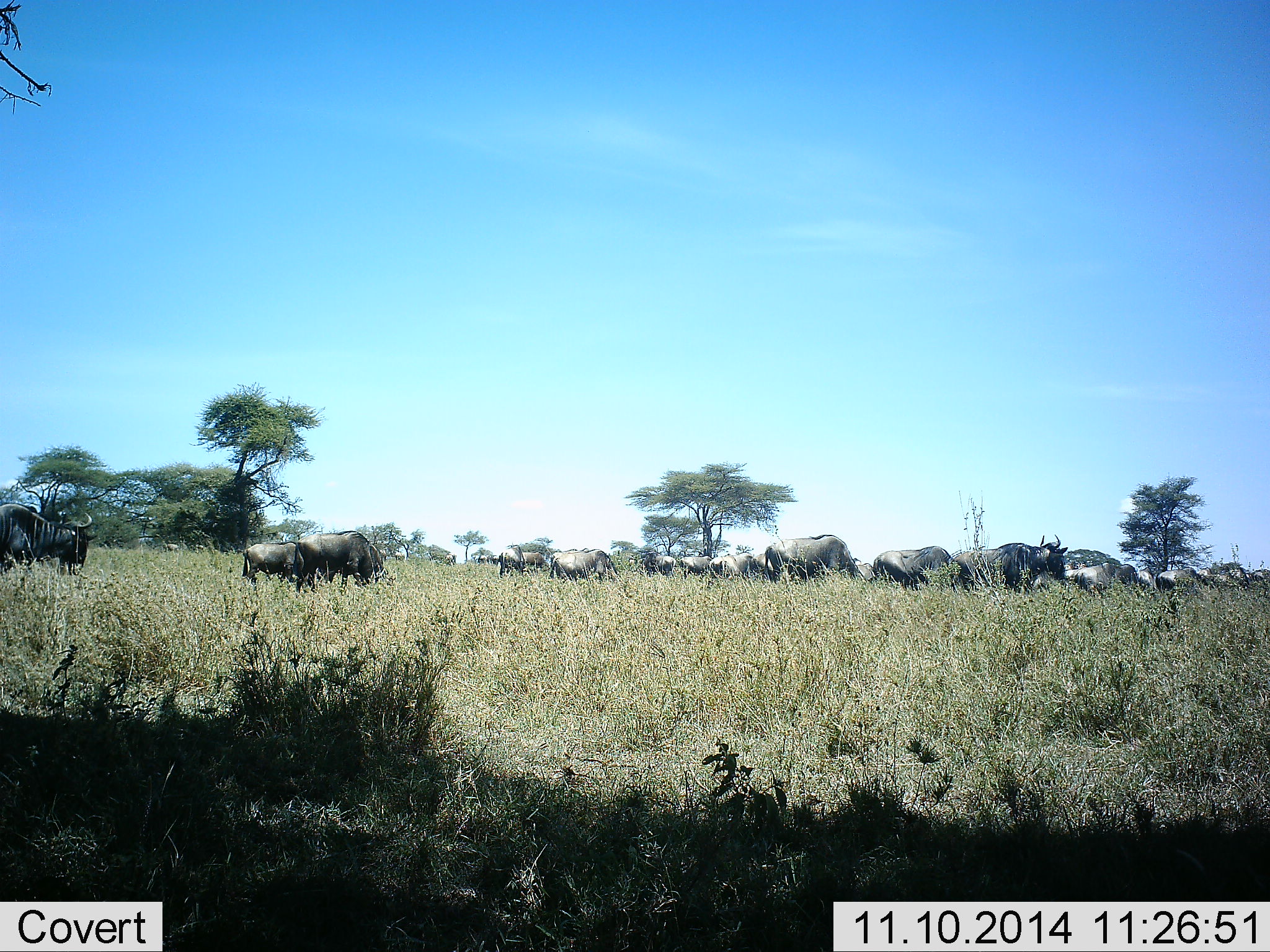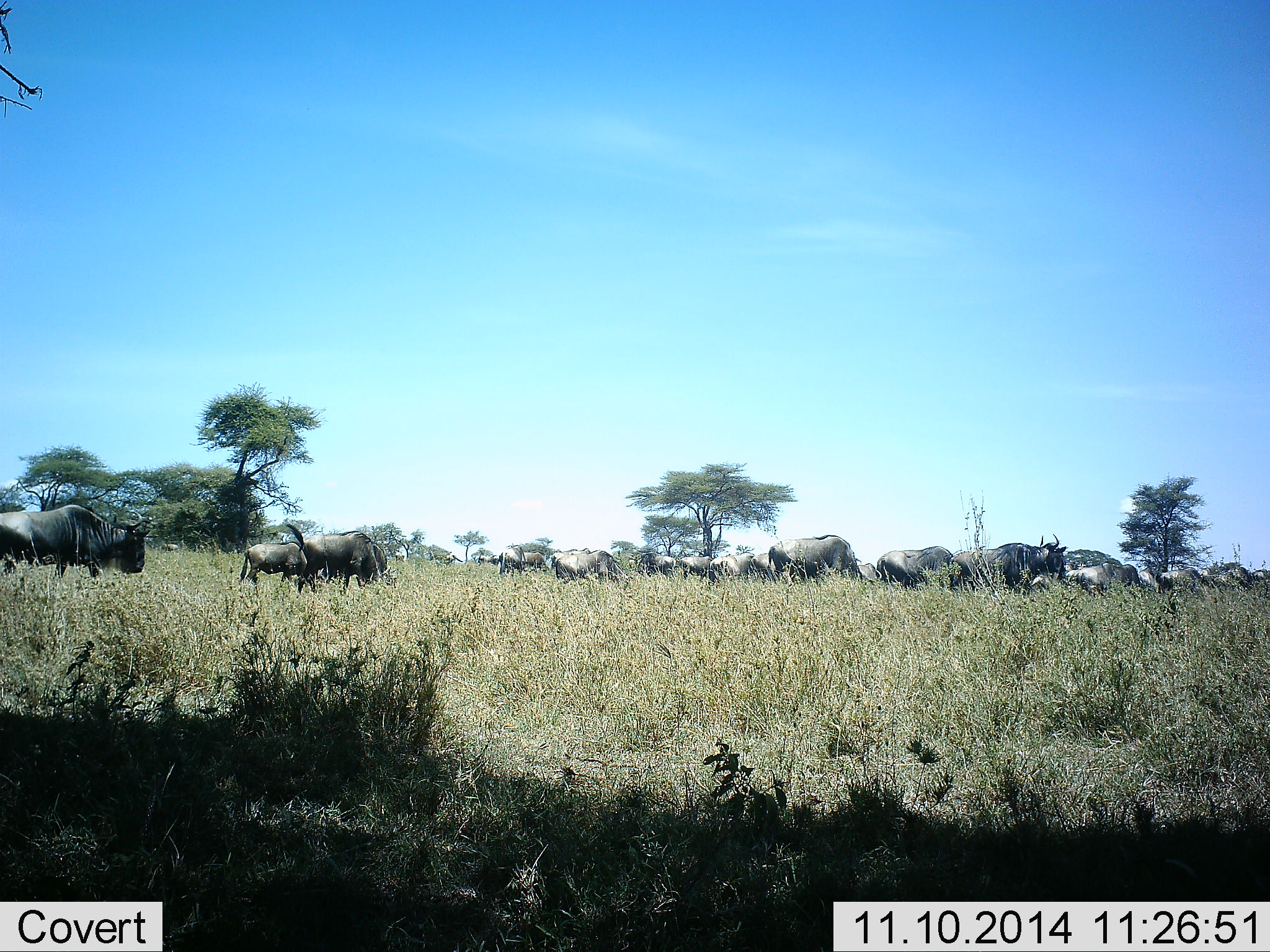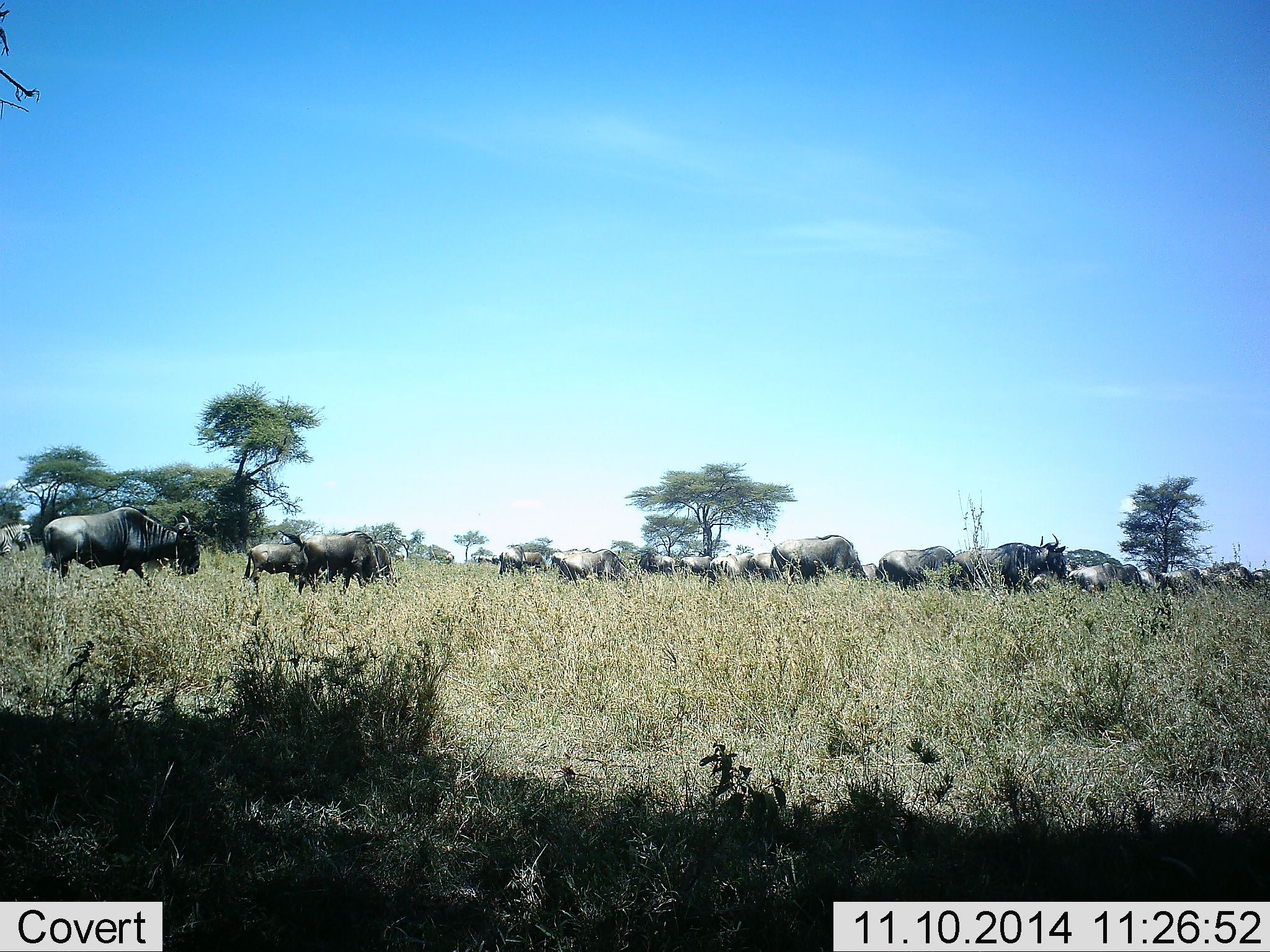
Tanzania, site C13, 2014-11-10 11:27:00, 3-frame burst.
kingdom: Animalia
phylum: Chordata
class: Mammalia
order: Artiodactyla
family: Bovidae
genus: Connochaetes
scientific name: Connochaetes taurinus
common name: blue wildebeest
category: wildebeest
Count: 11-50.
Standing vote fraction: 50%.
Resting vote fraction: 0%.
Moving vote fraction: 70%.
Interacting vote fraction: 0%.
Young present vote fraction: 0%.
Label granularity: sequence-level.